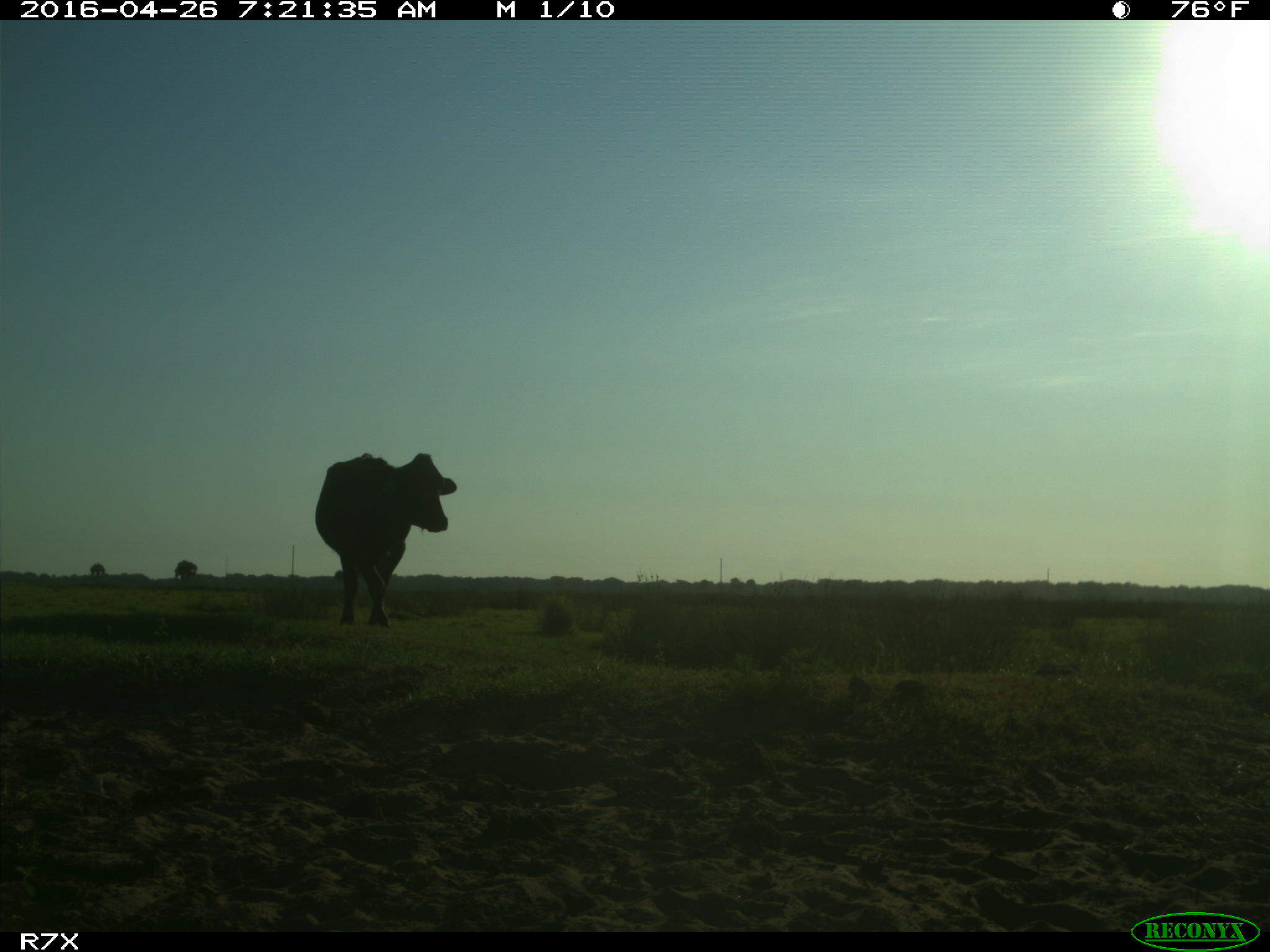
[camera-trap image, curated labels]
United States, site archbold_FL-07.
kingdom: Animalia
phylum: Chordata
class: Mammalia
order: Artiodactyla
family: Bovidae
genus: Bos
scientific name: Bos taurus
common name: domestic cow